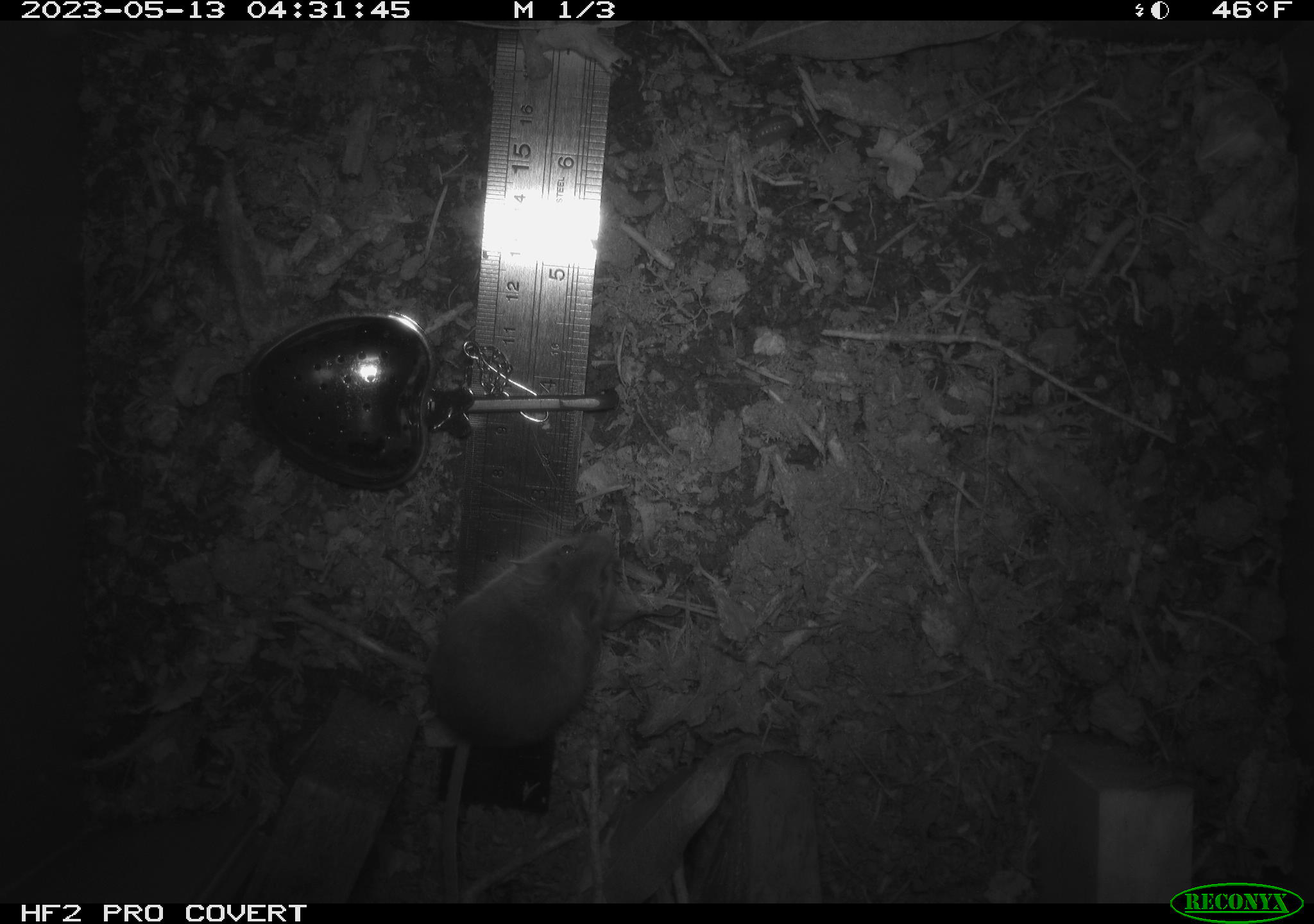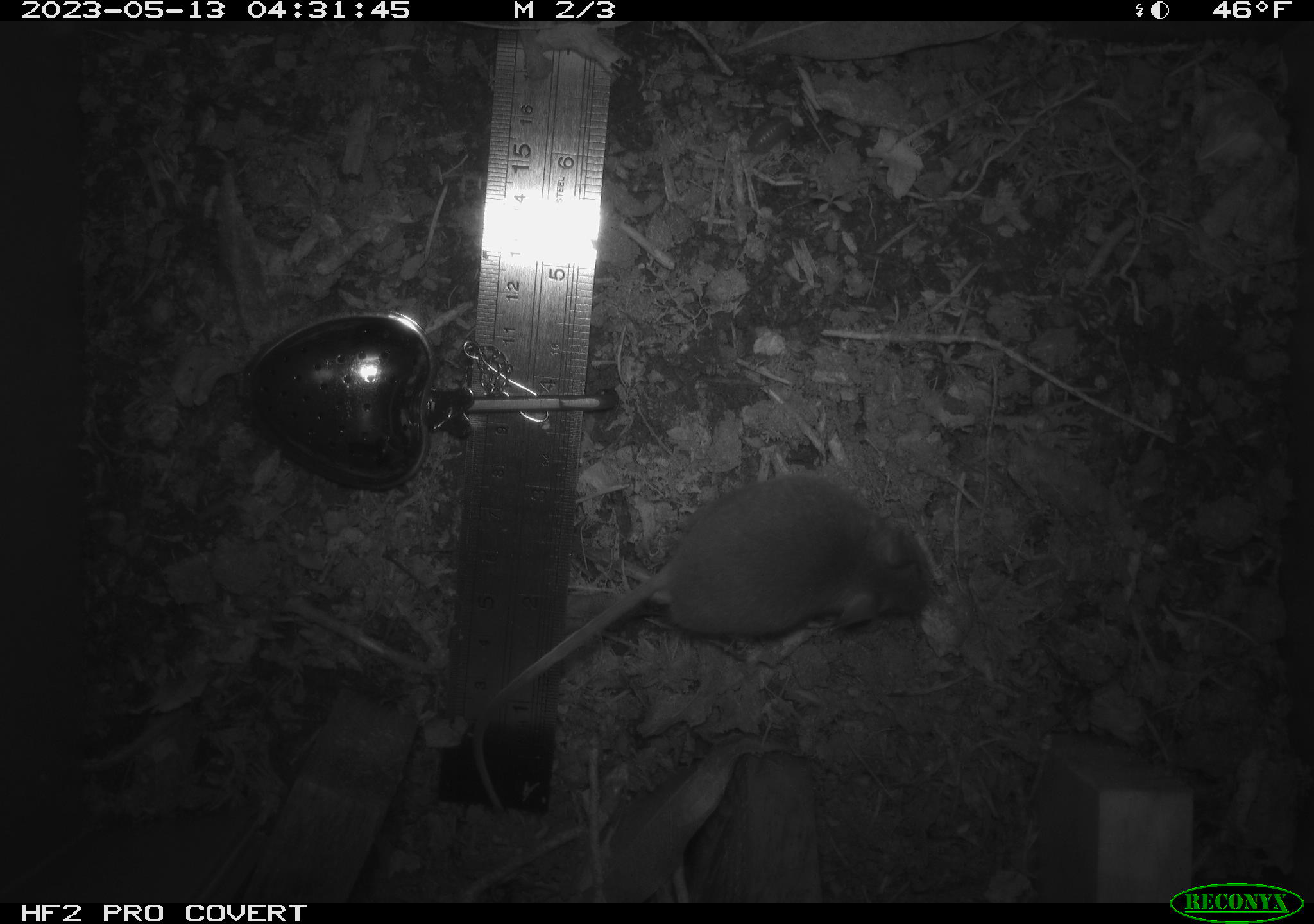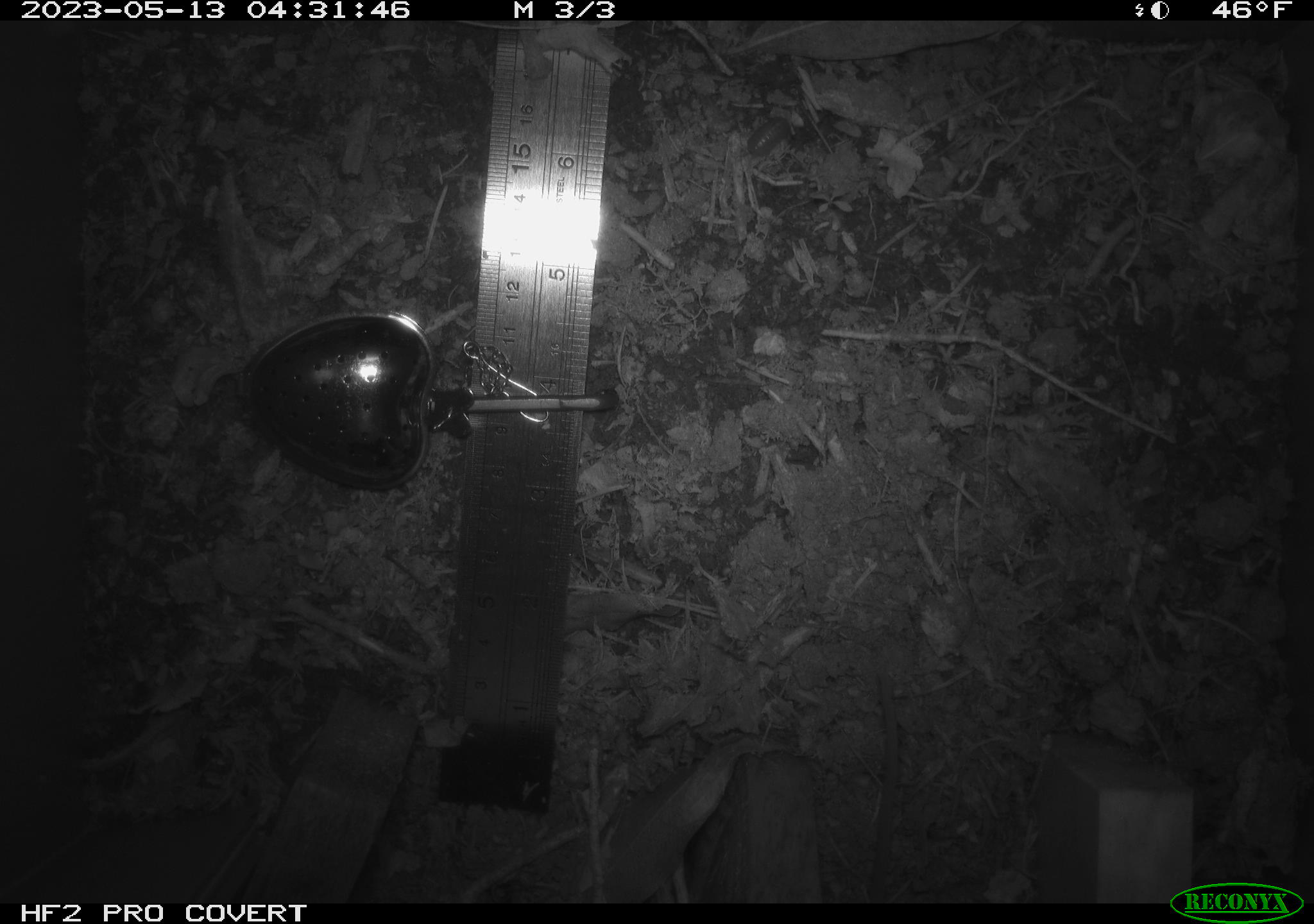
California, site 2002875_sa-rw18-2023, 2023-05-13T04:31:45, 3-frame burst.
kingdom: Animalia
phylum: Chordata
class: Mammalia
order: Rodentia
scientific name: Rodentia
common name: mouse species